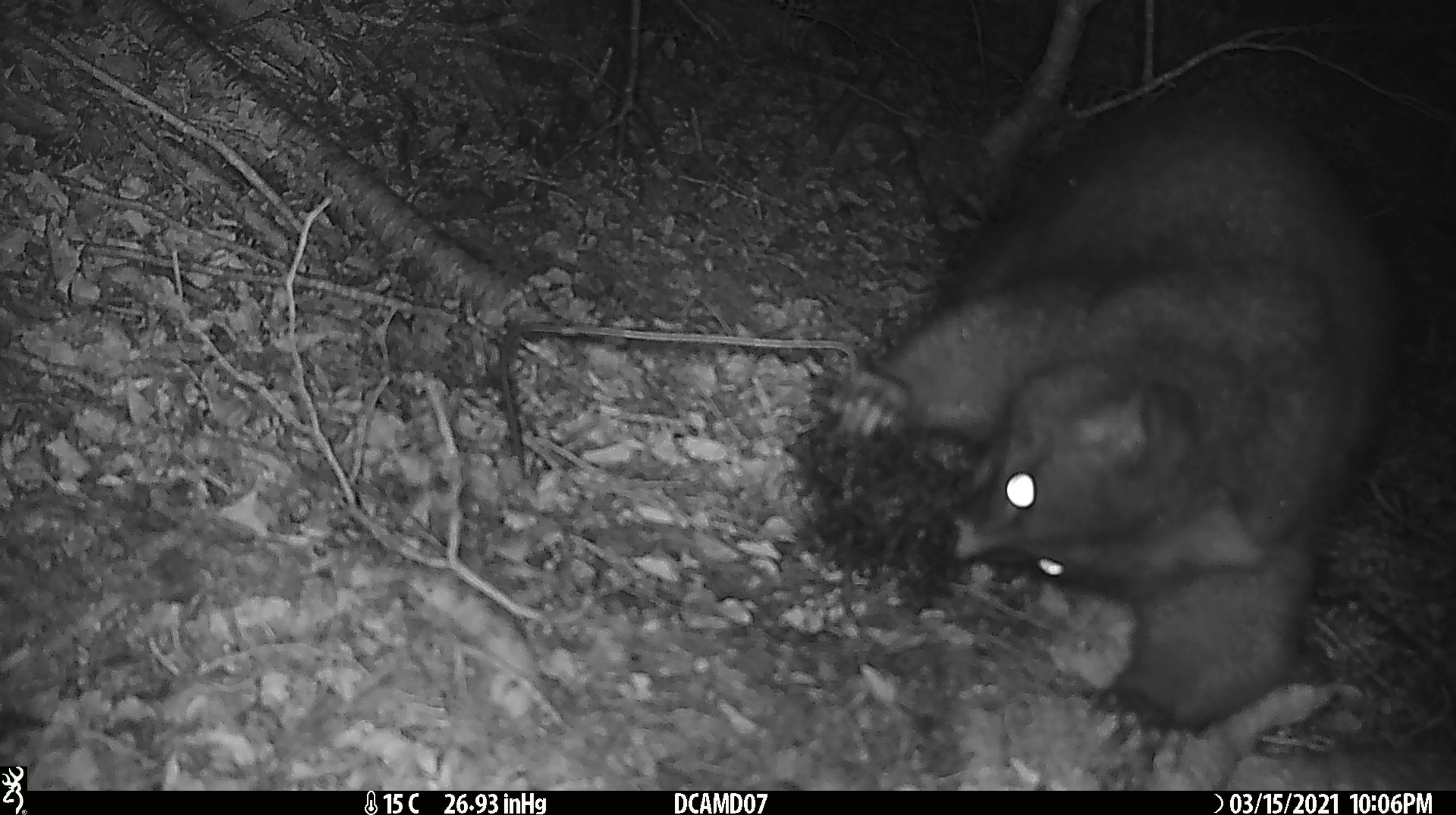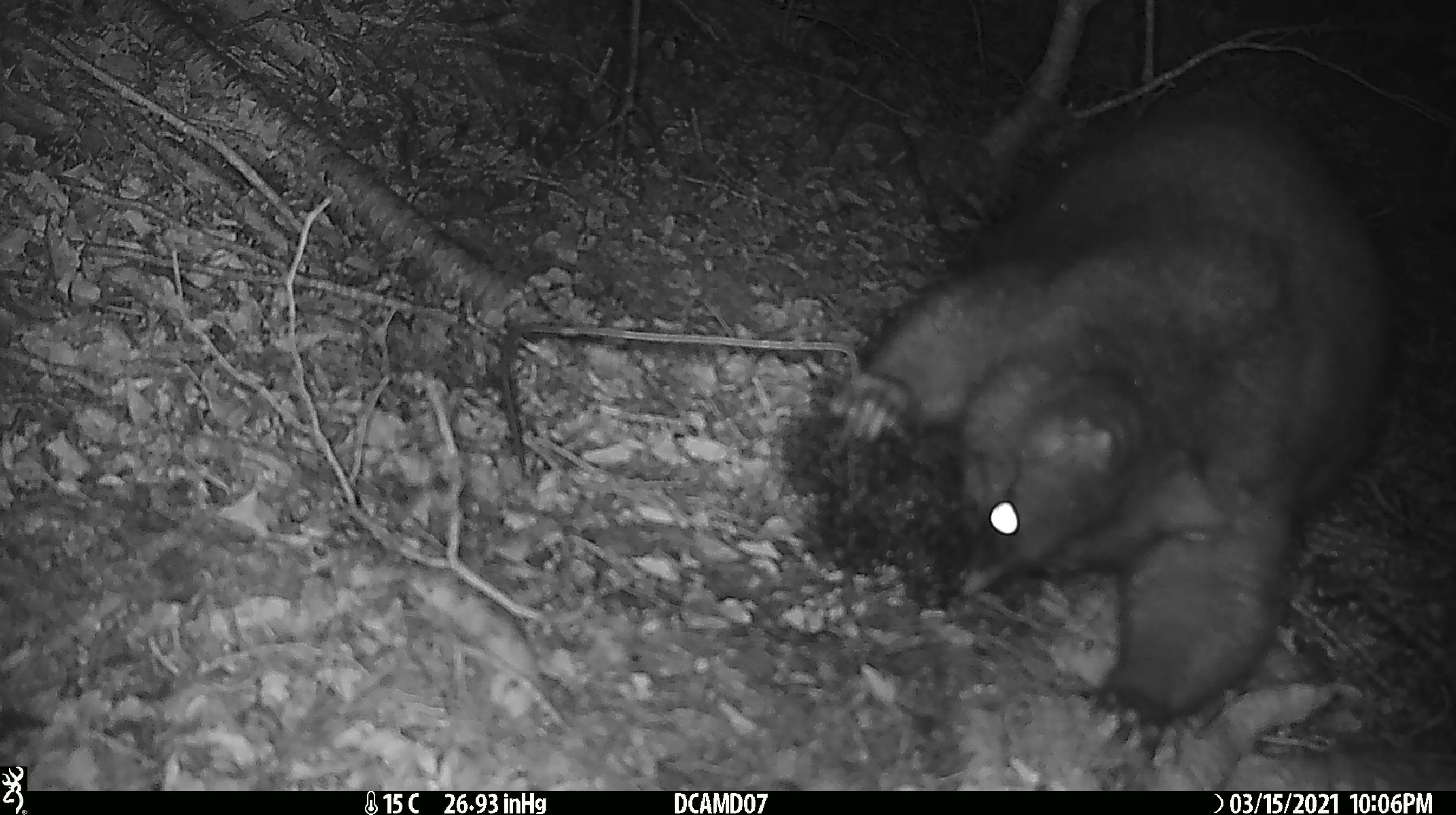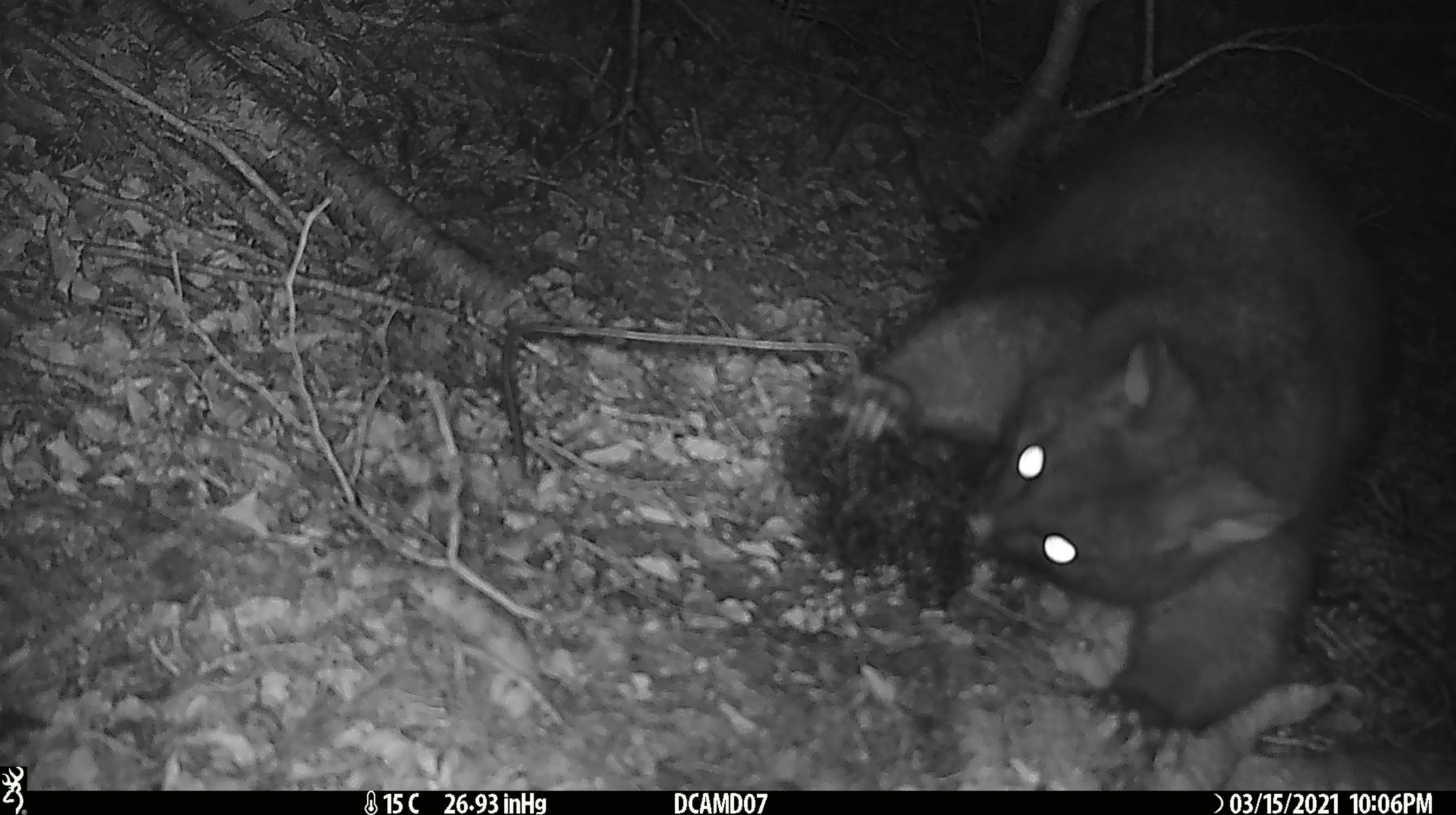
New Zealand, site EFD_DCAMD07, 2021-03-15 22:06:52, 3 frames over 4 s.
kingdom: Animalia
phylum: Chordata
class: Mammalia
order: Diprotodontia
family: Phalangeridae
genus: Trichosurus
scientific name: Trichosurus vulpecula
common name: common brushtail possum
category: possum